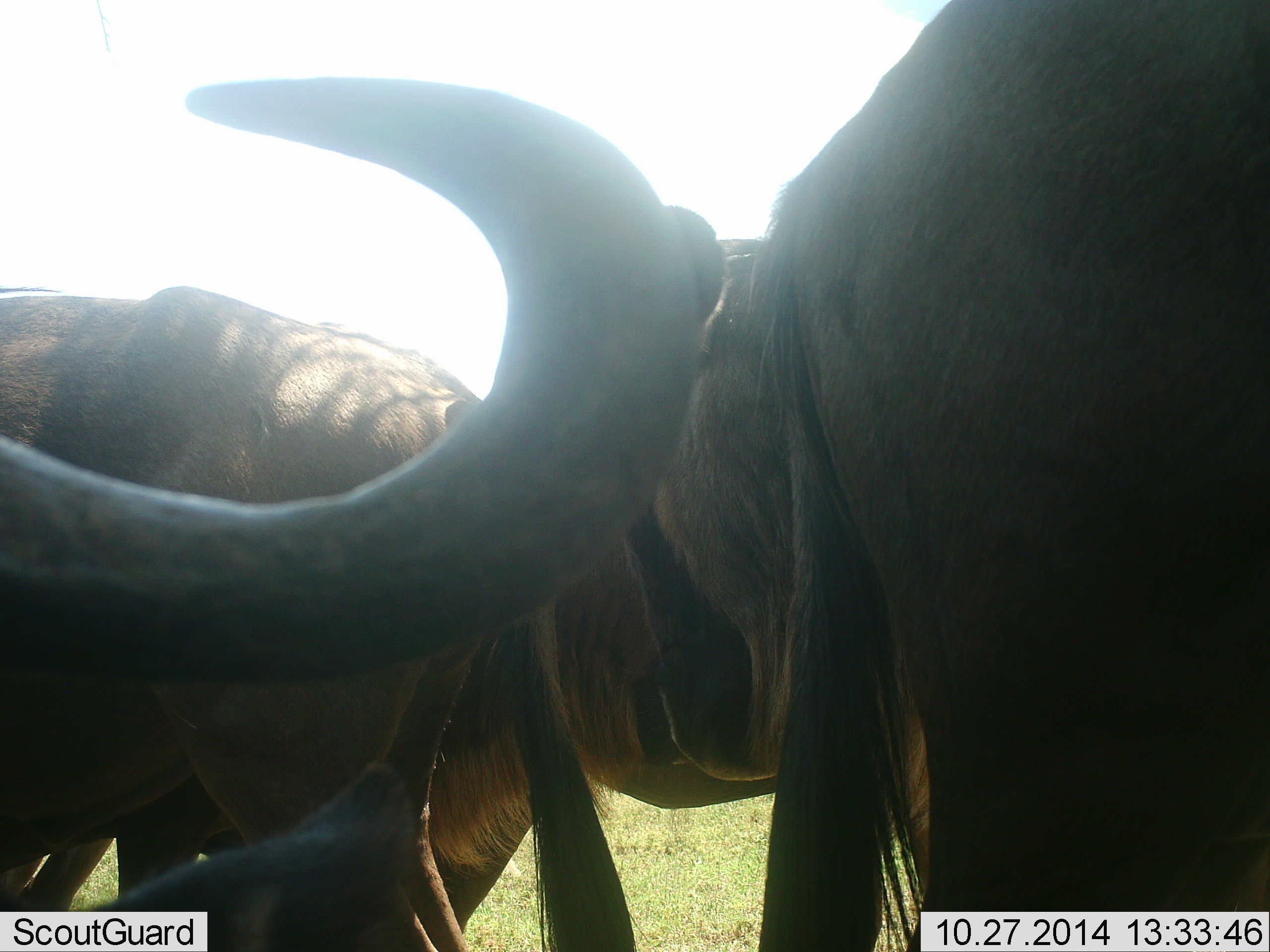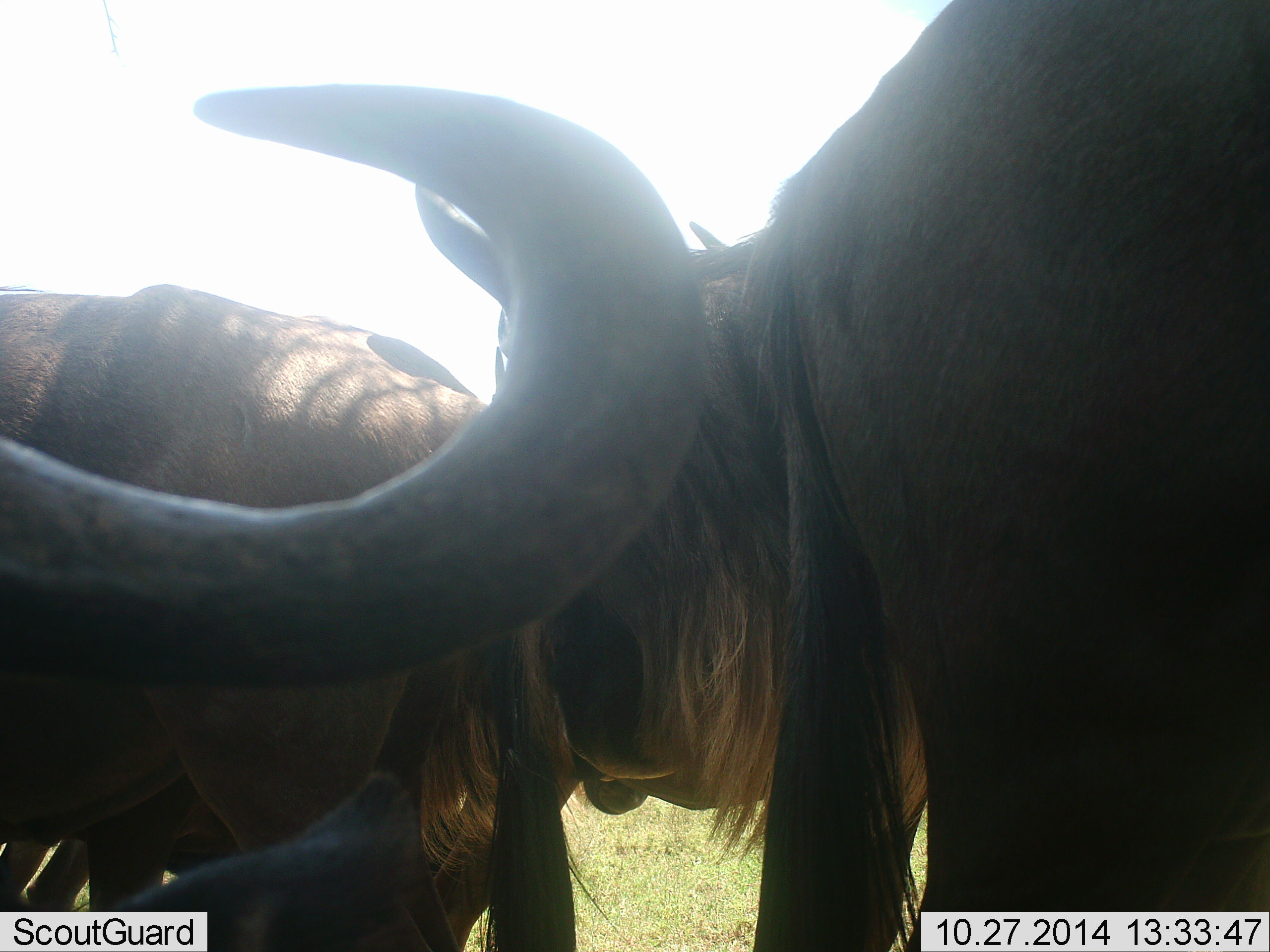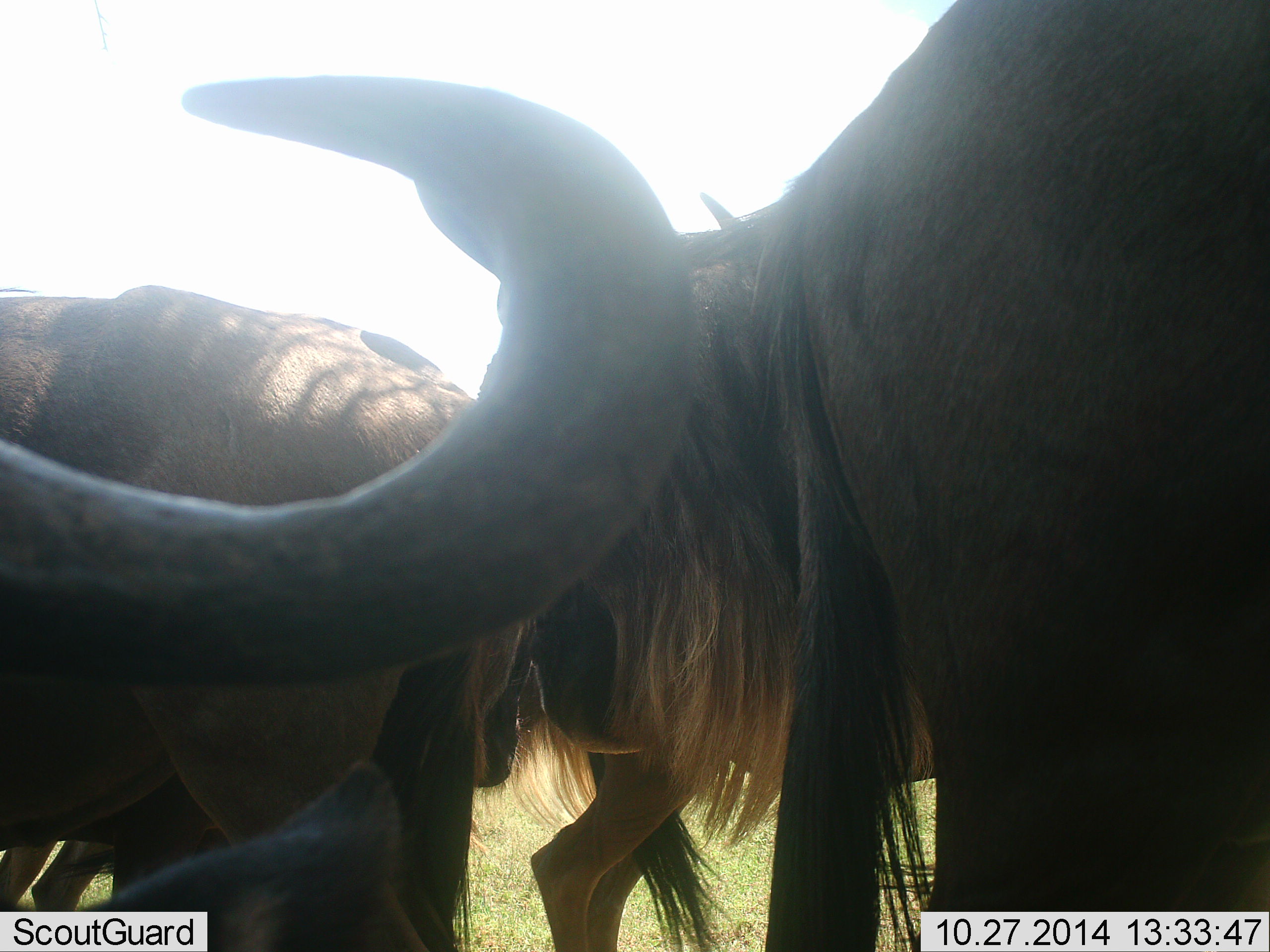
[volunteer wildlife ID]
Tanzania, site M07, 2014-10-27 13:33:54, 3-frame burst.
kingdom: Animalia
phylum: Chordata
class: Mammalia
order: Artiodactyla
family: Bovidae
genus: Connochaetes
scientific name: Connochaetes taurinus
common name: blue wildebeest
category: wildebeest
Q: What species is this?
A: Wildebeest (blue wildebeest) (Connochaetes taurinus).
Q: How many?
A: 3.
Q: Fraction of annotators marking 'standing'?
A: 50%.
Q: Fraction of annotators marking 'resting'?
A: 20%.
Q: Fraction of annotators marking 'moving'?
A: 20%.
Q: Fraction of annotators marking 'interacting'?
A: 70%.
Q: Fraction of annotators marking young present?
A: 0%.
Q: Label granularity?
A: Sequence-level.